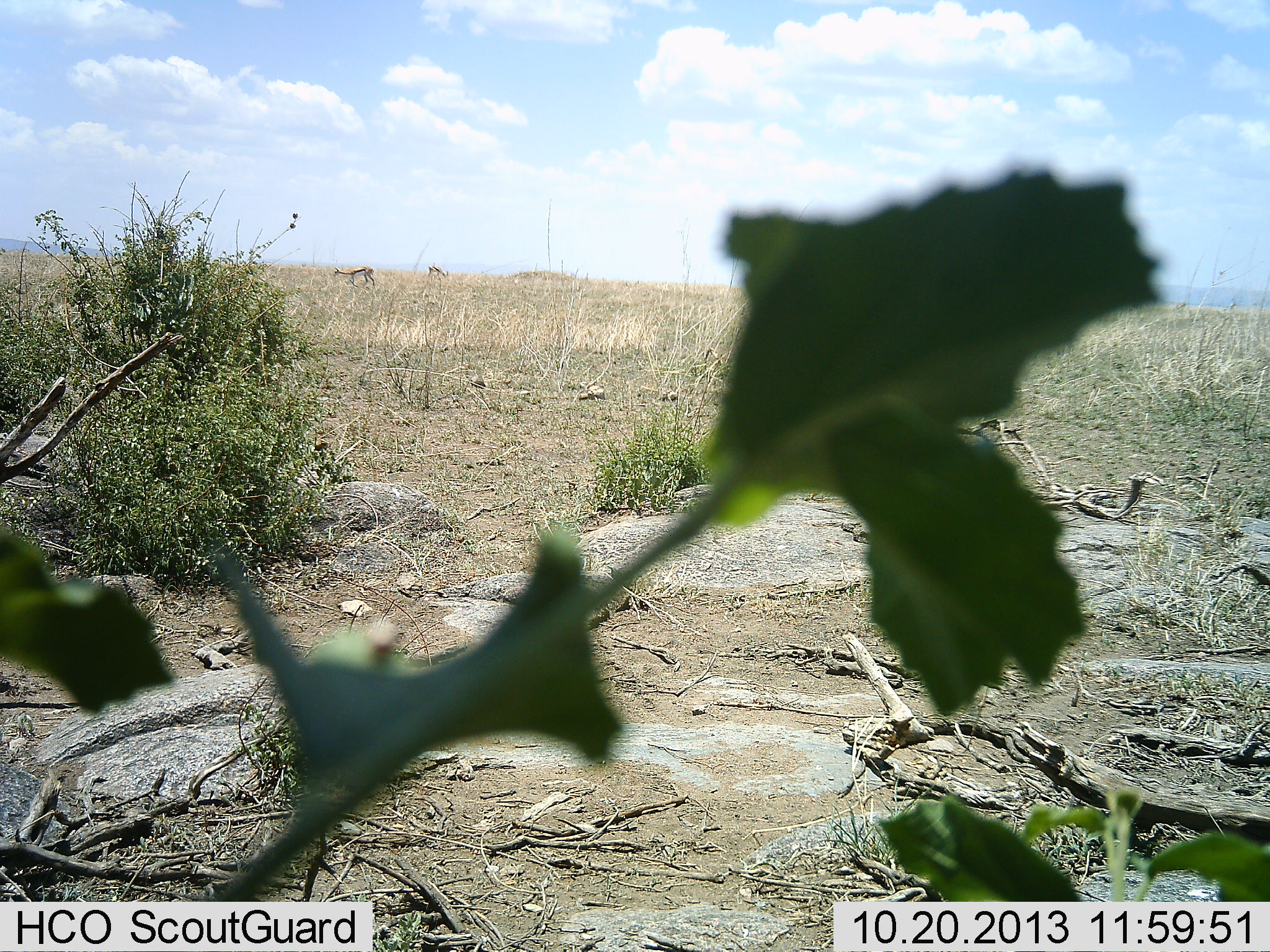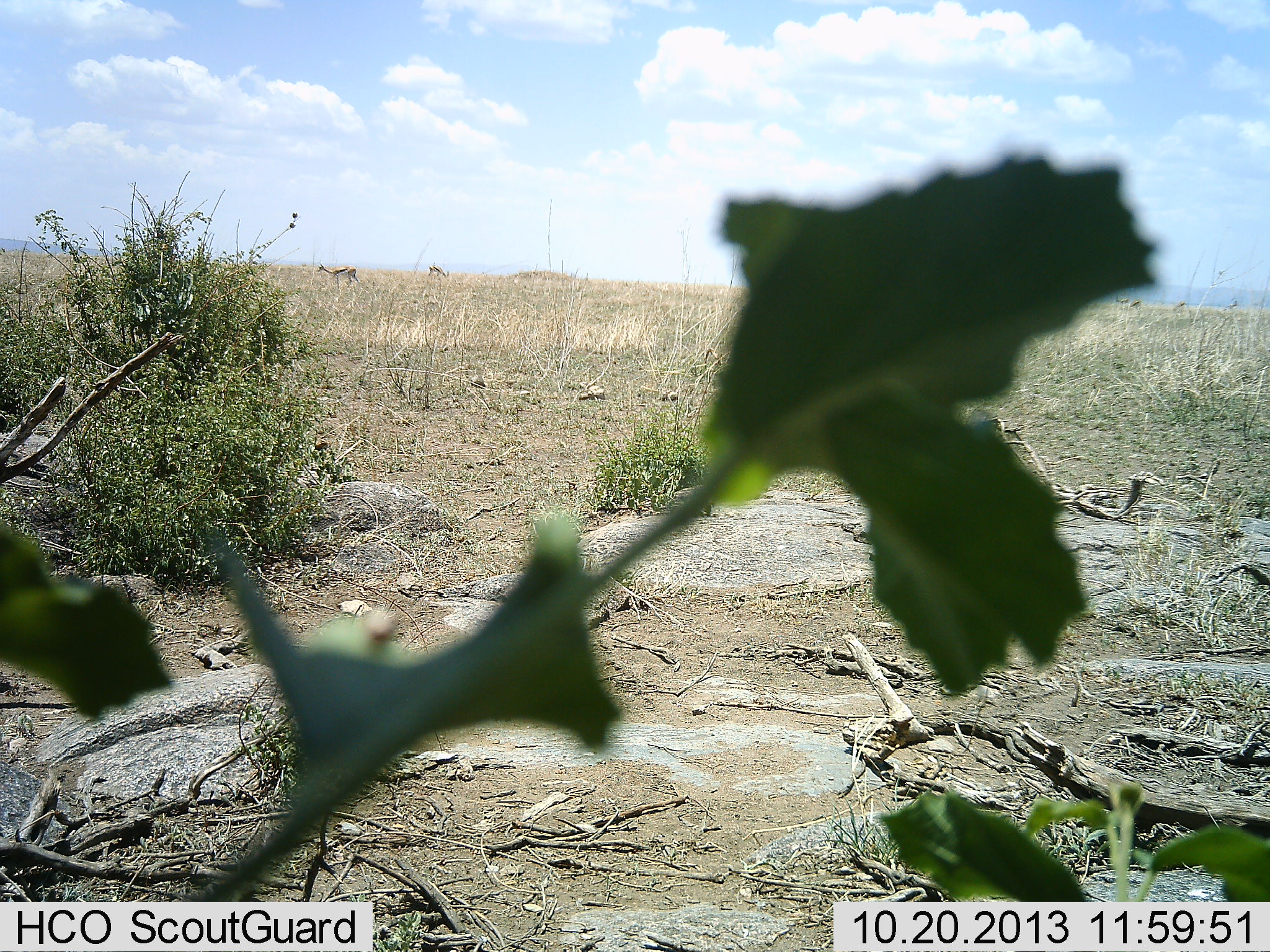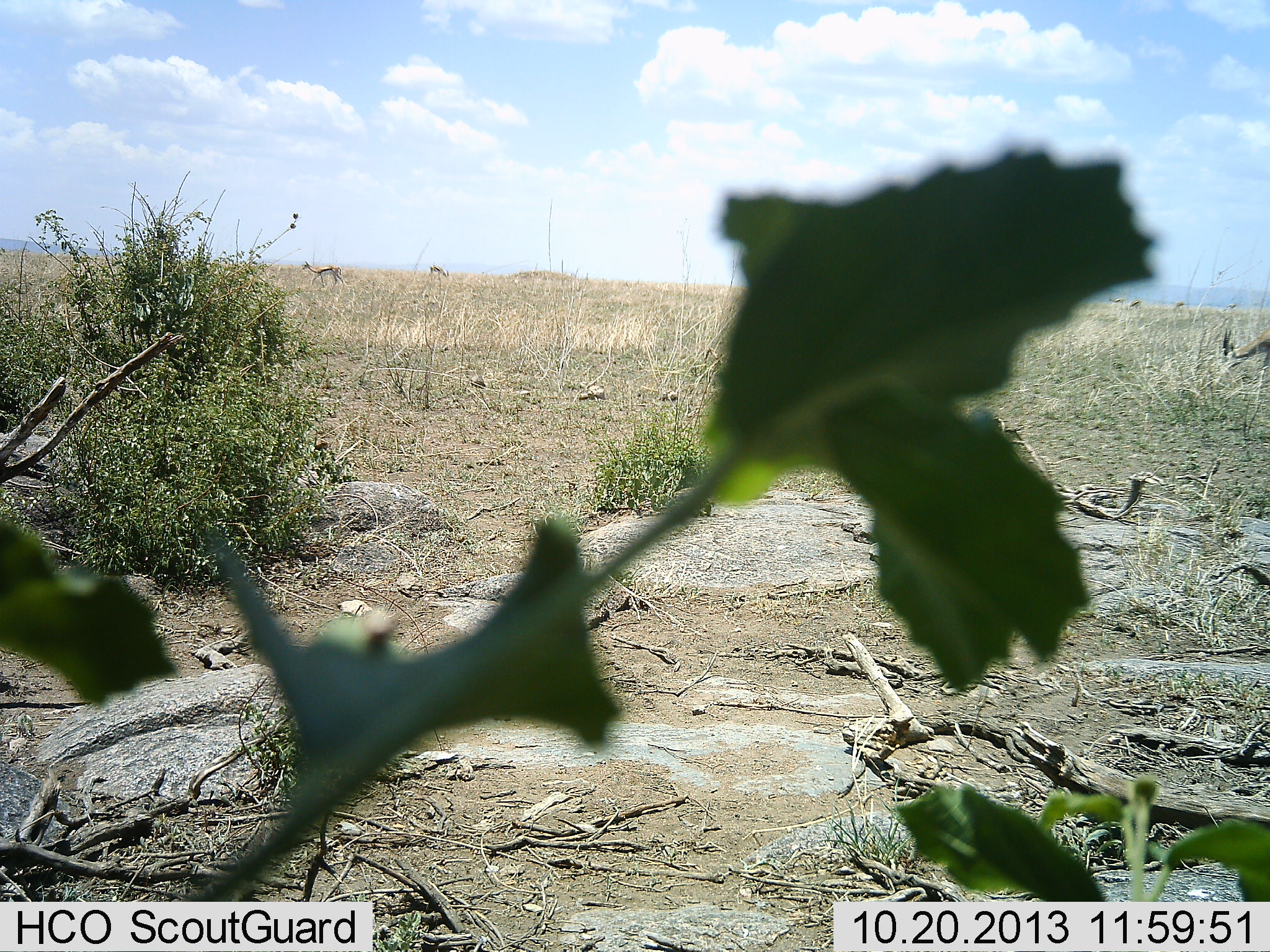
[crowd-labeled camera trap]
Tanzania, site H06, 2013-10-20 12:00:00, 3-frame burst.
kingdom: Animalia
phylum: Chordata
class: Mammalia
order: Artiodactyla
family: Bovidae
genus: Eudorcas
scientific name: Eudorcas thomsonii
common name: thomson's gazelle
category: gazellethomsons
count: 3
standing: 36%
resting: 0%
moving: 86%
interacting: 0%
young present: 0%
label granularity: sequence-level